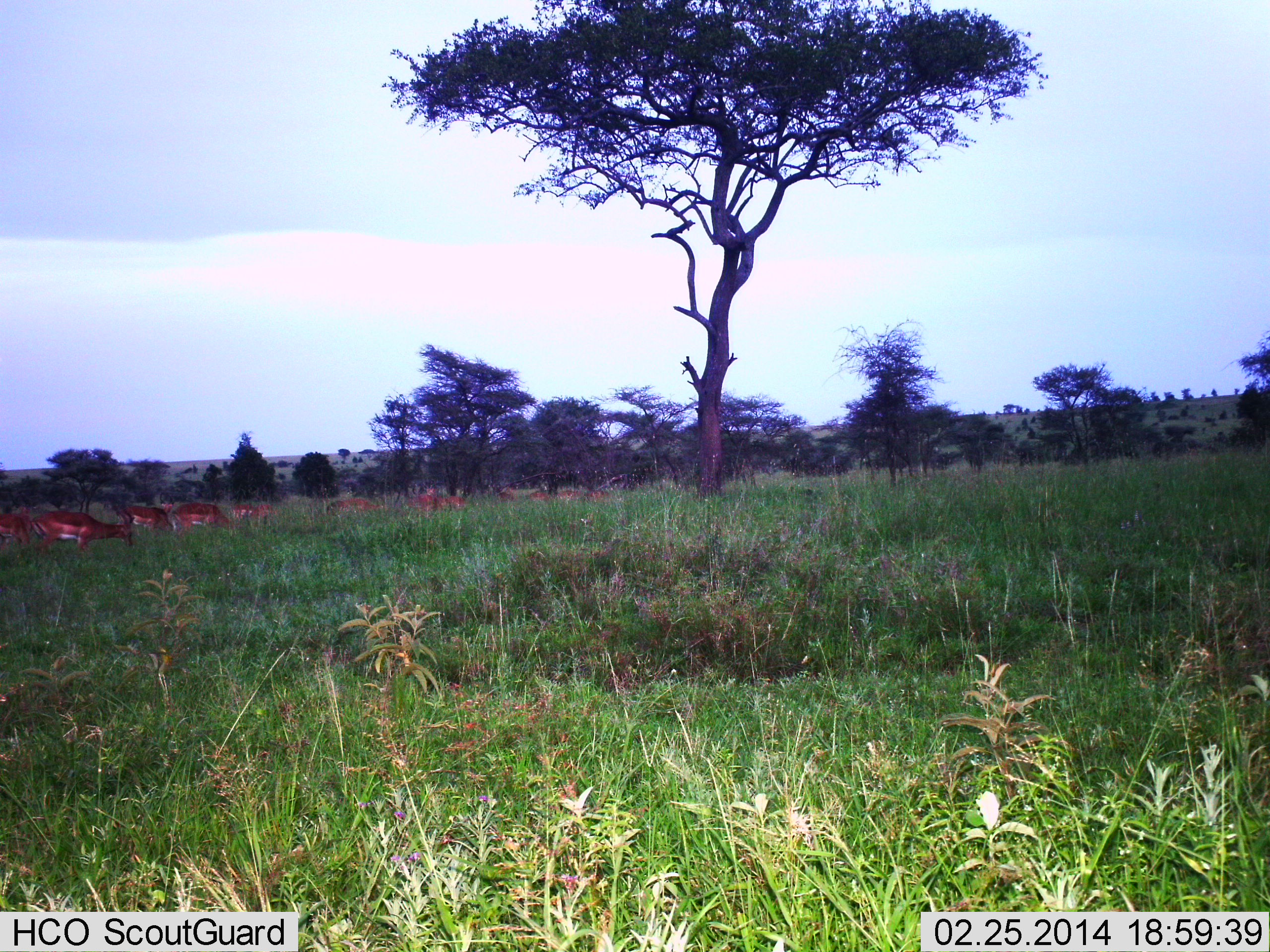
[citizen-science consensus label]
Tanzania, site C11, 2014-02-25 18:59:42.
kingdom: Animalia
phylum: Chordata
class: Mammalia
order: Artiodactyla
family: Bovidae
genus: Aepyceros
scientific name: Aepyceros melampus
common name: impala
Impala (Aepyceros melampus), count 11-50. Behavior (volunteer vote fractions): standing 30%, resting 0%, moving 20%, interacting 0%. Young present (vote fraction): 0%. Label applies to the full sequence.